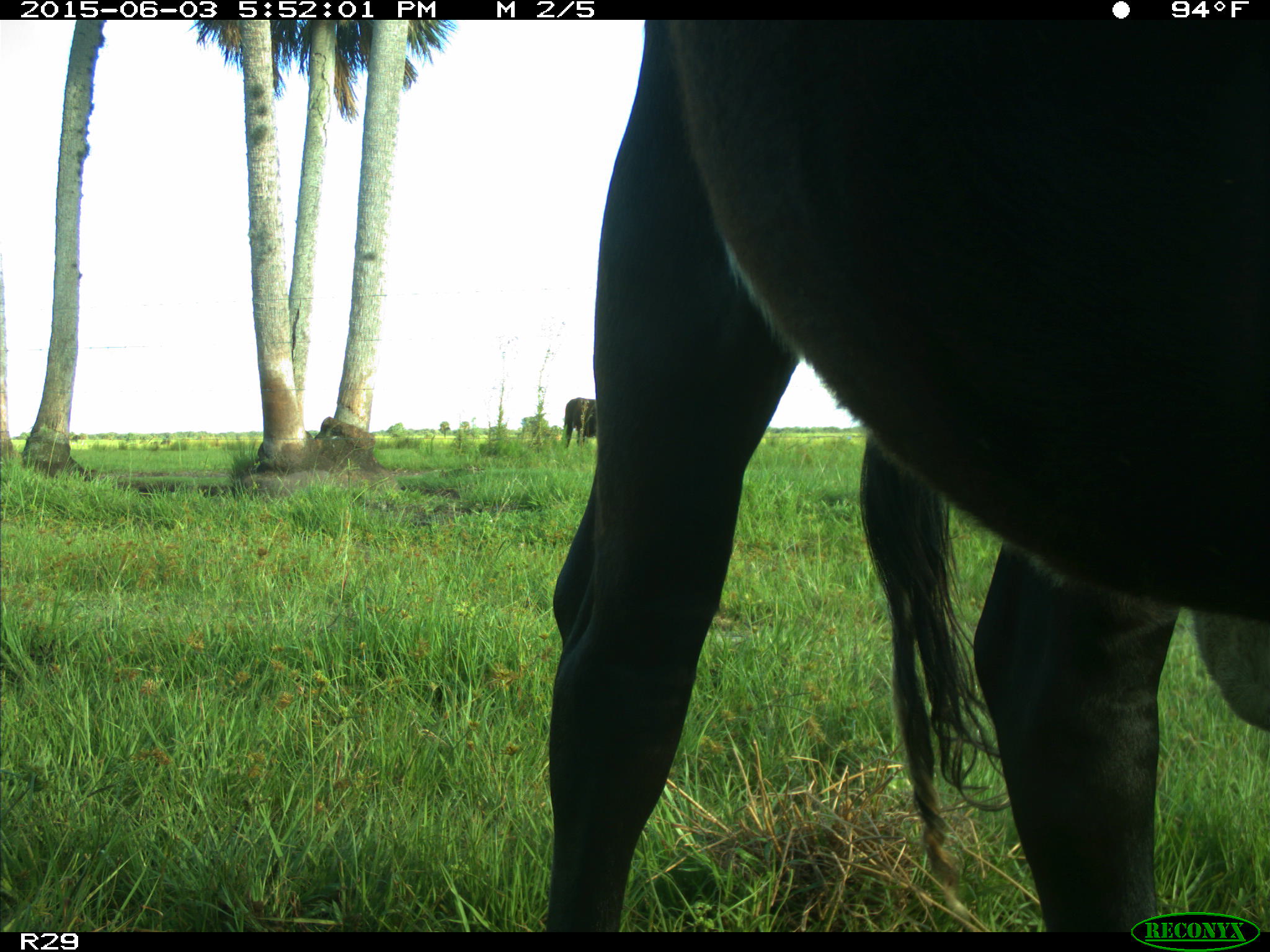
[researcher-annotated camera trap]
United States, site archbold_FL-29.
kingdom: Animalia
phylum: Chordata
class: Mammalia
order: Artiodactyla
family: Bovidae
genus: Bos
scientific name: Bos taurus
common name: domestic cow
Bos taurus (domestic cow).